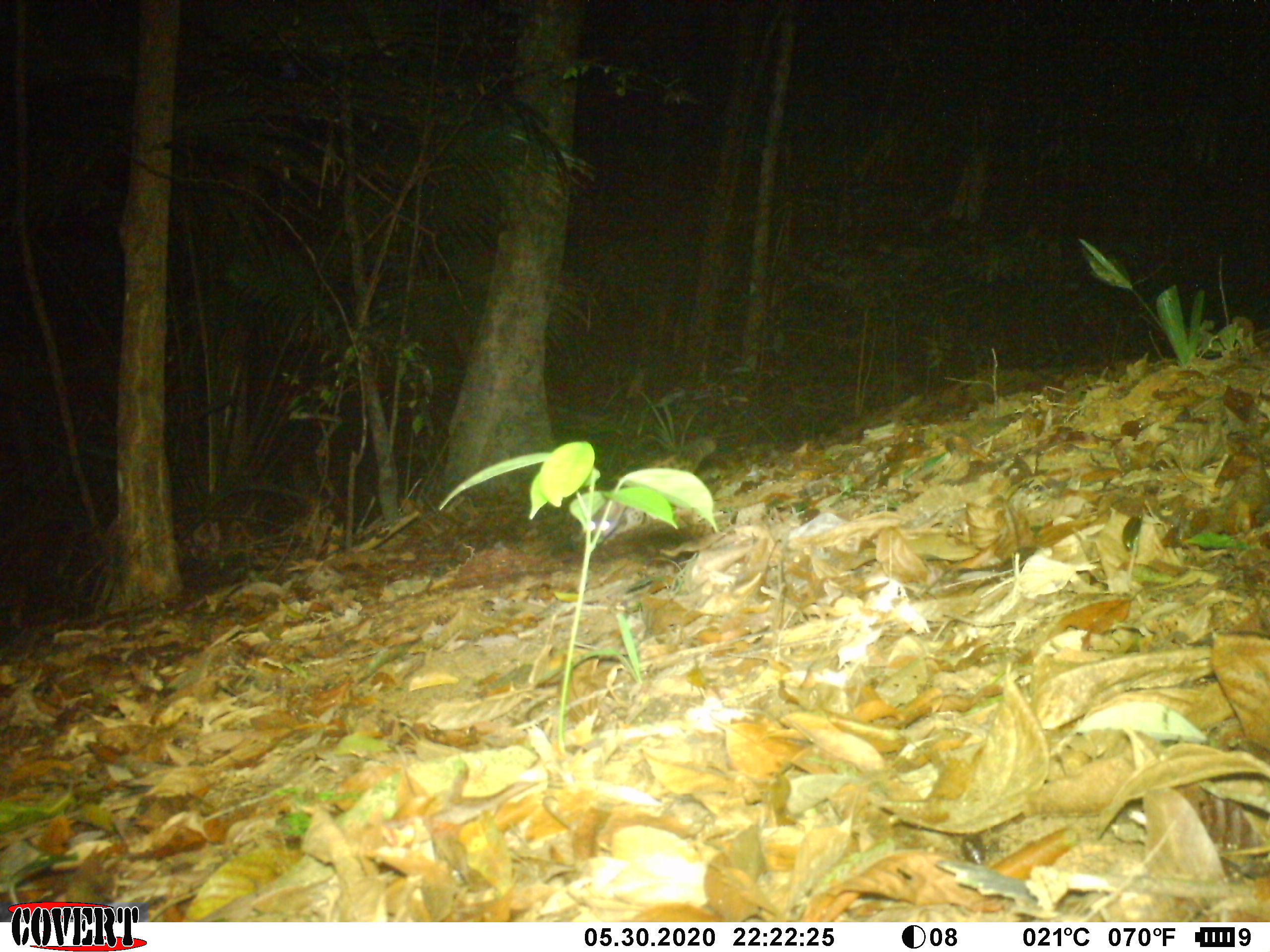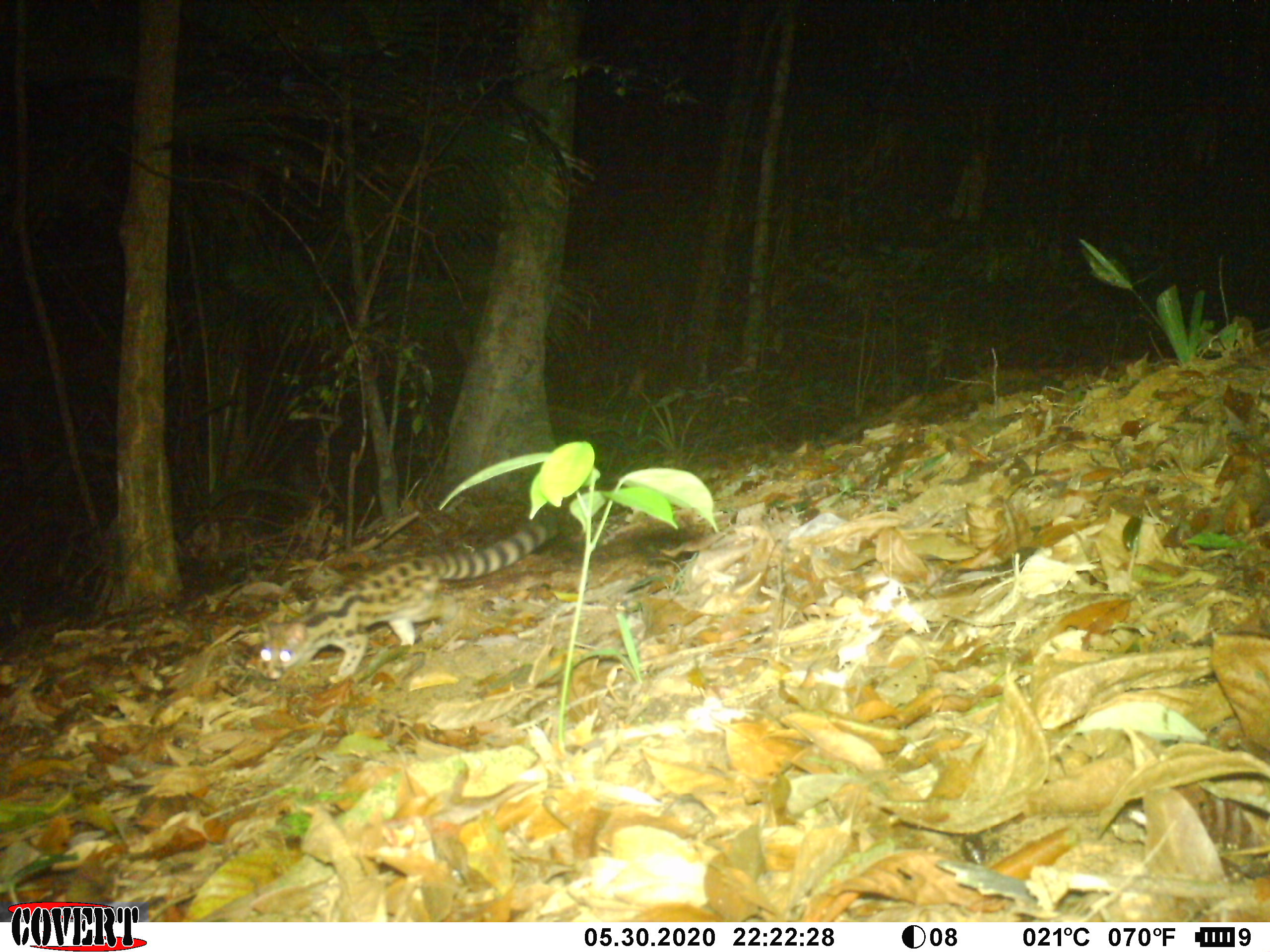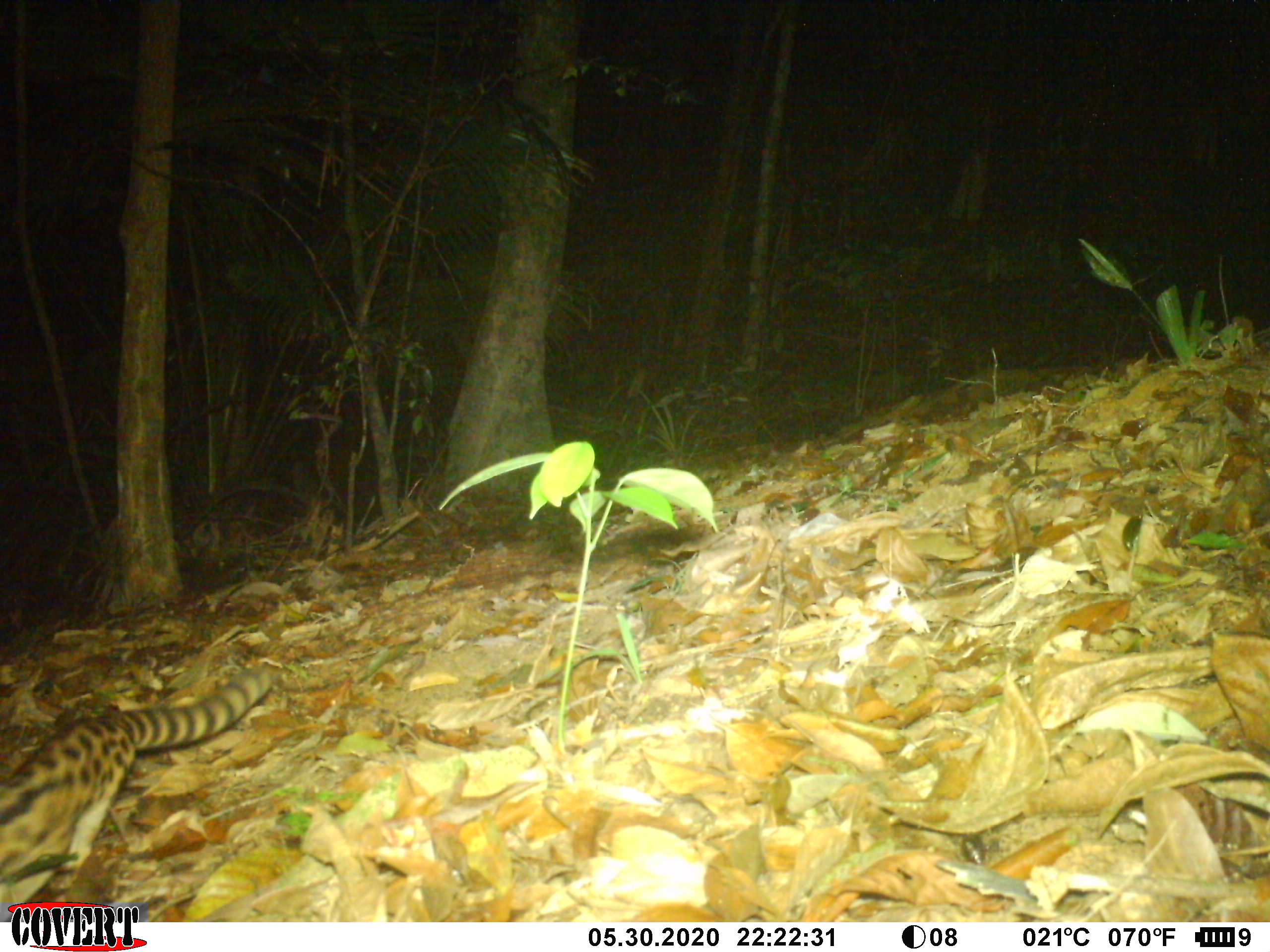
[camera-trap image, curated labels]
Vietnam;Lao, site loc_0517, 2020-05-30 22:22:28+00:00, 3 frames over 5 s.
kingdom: Animalia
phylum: Chordata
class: Mammalia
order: Carnivora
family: Prionodontidae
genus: Prionodon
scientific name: Prionodon pardicolor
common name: spotted linsang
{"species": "spotted linsang (Prionodon pardicolor)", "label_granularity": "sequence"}